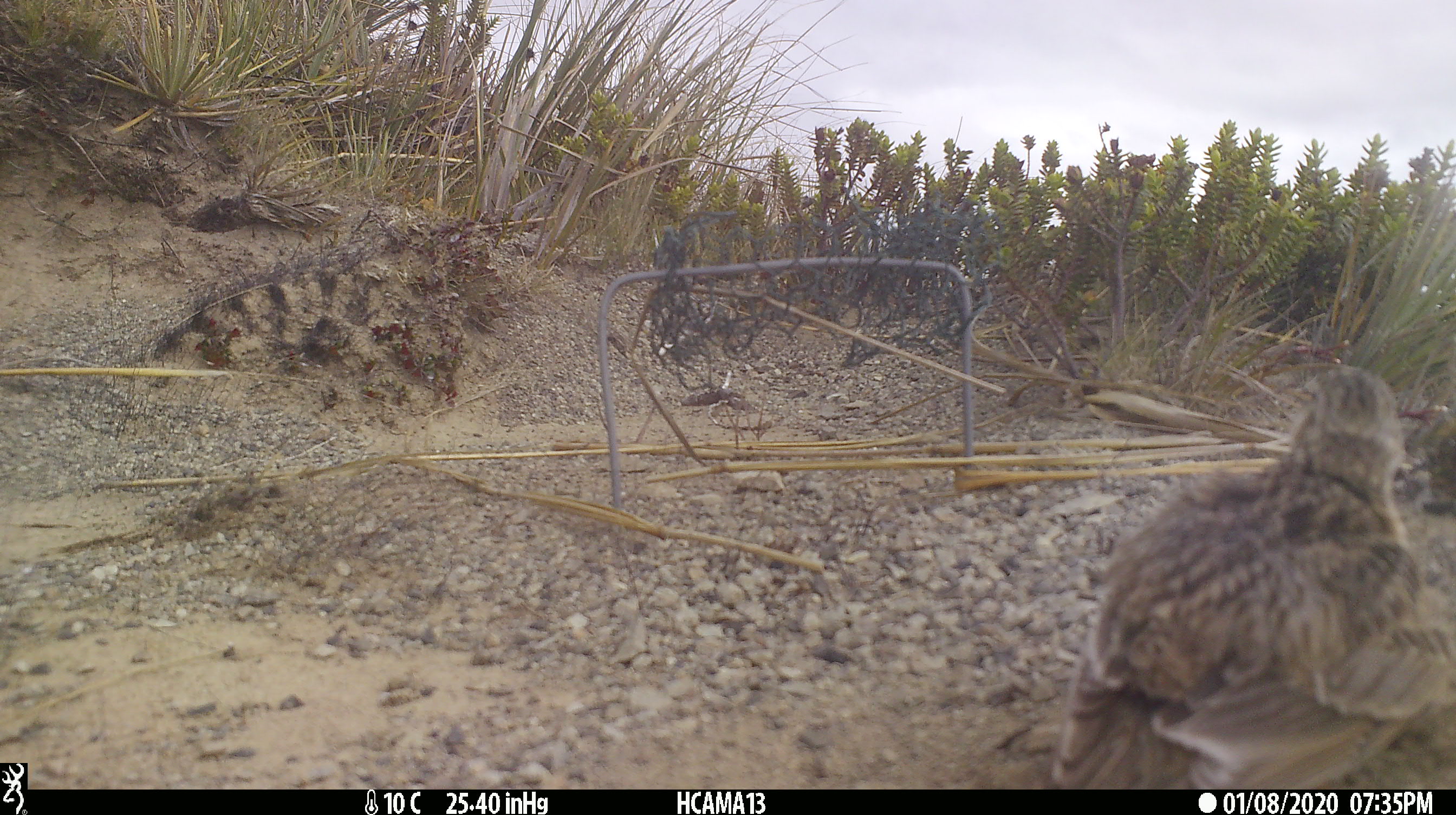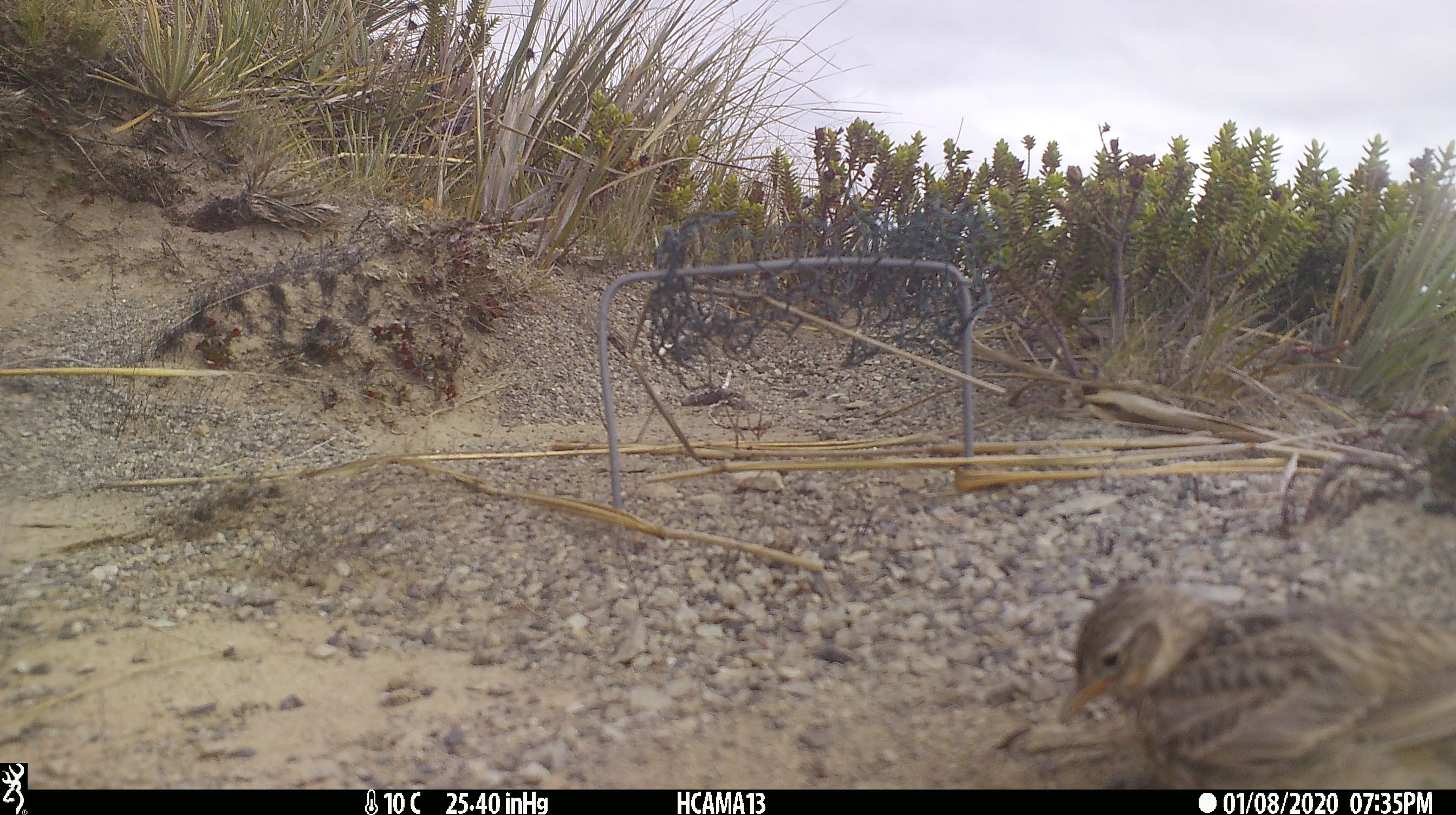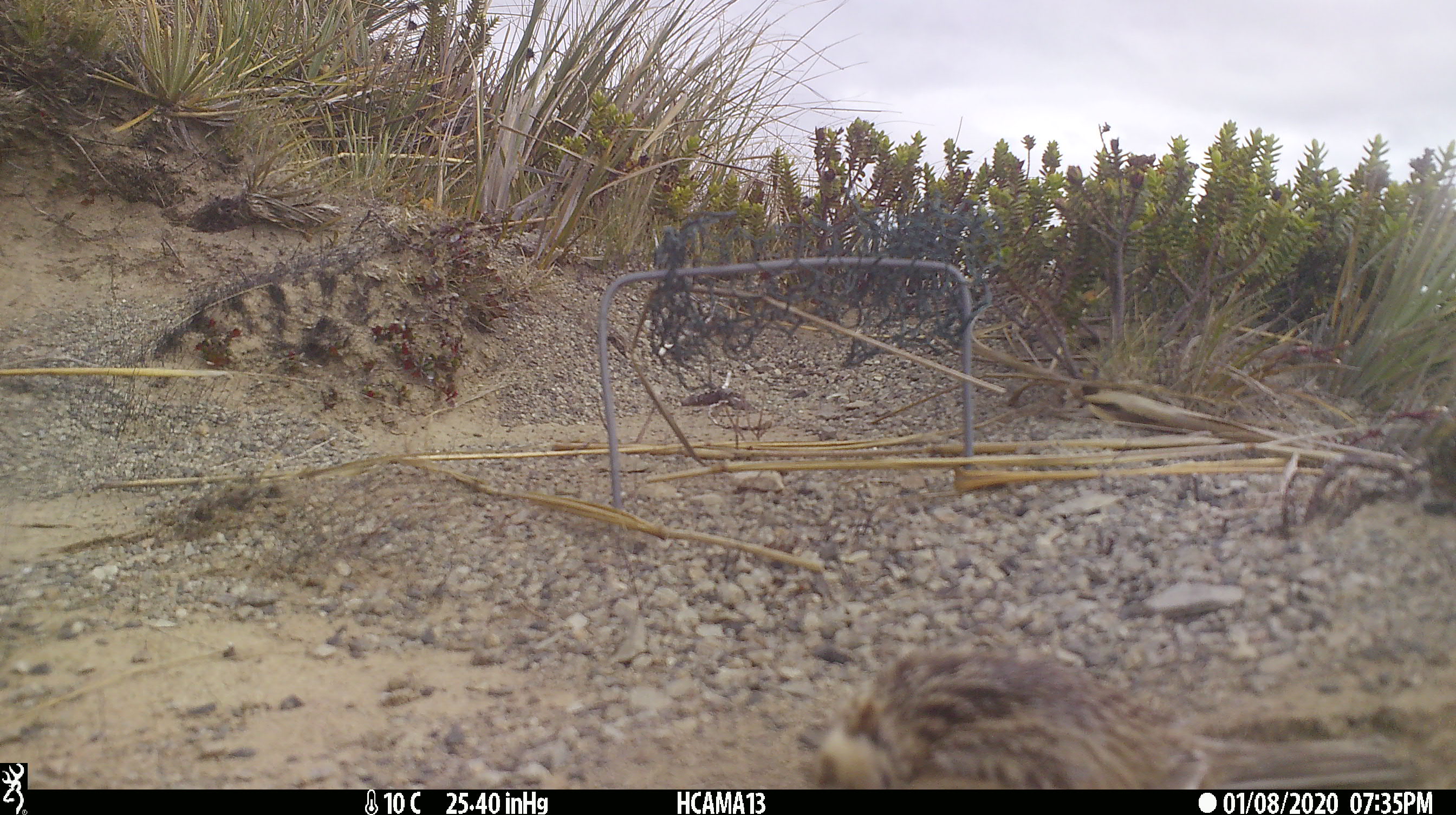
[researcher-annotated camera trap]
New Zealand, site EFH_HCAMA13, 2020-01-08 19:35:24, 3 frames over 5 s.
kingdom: Animalia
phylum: Chordata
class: Aves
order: Passeriformes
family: Motacillidae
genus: Anthus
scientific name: Anthus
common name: pipit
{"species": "pipit (Anthus)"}